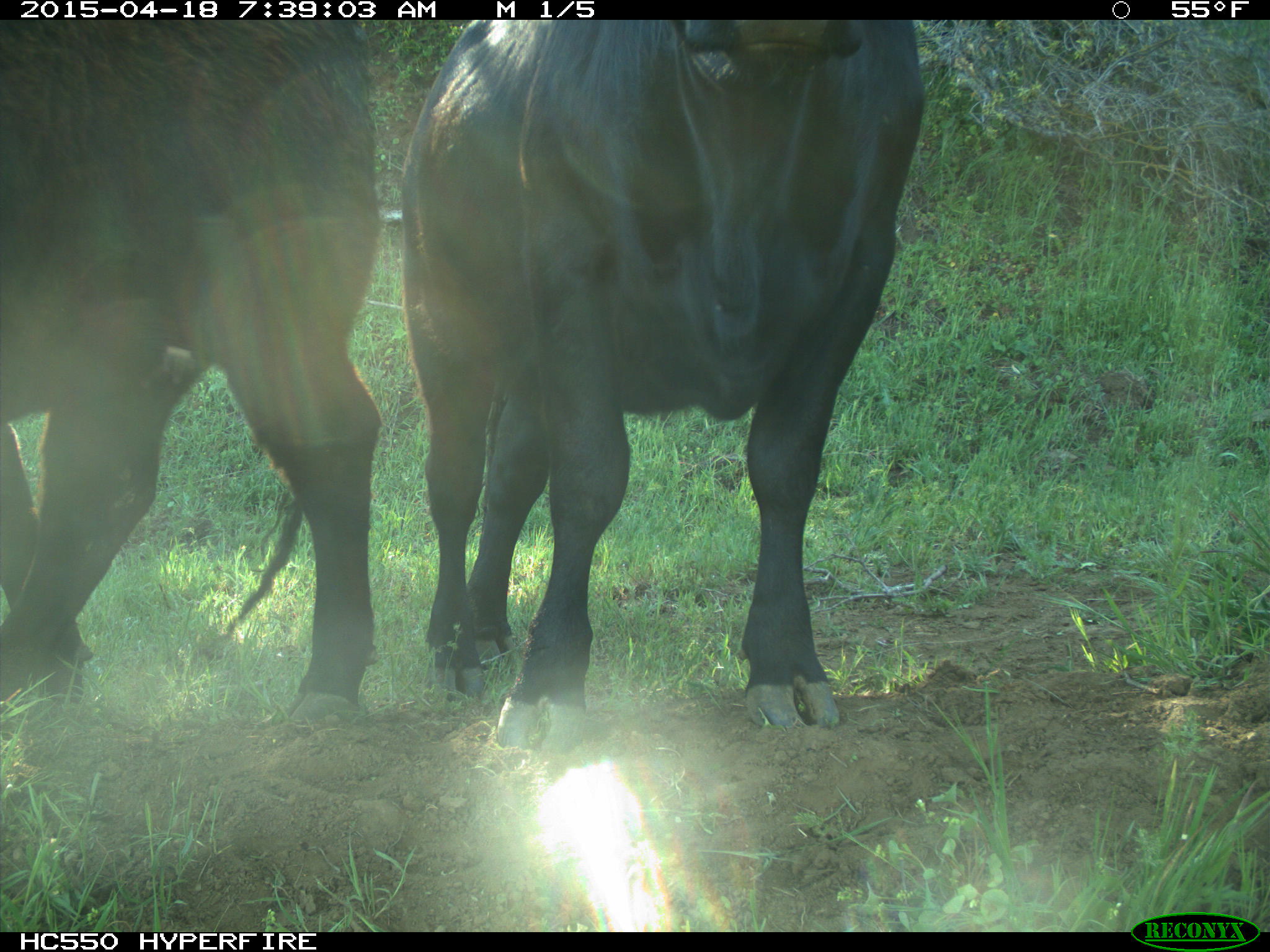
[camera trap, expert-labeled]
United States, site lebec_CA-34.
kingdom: Animalia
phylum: Chordata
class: Mammalia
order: Artiodactyla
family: Bovidae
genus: Bos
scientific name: Bos taurus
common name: domestic cow